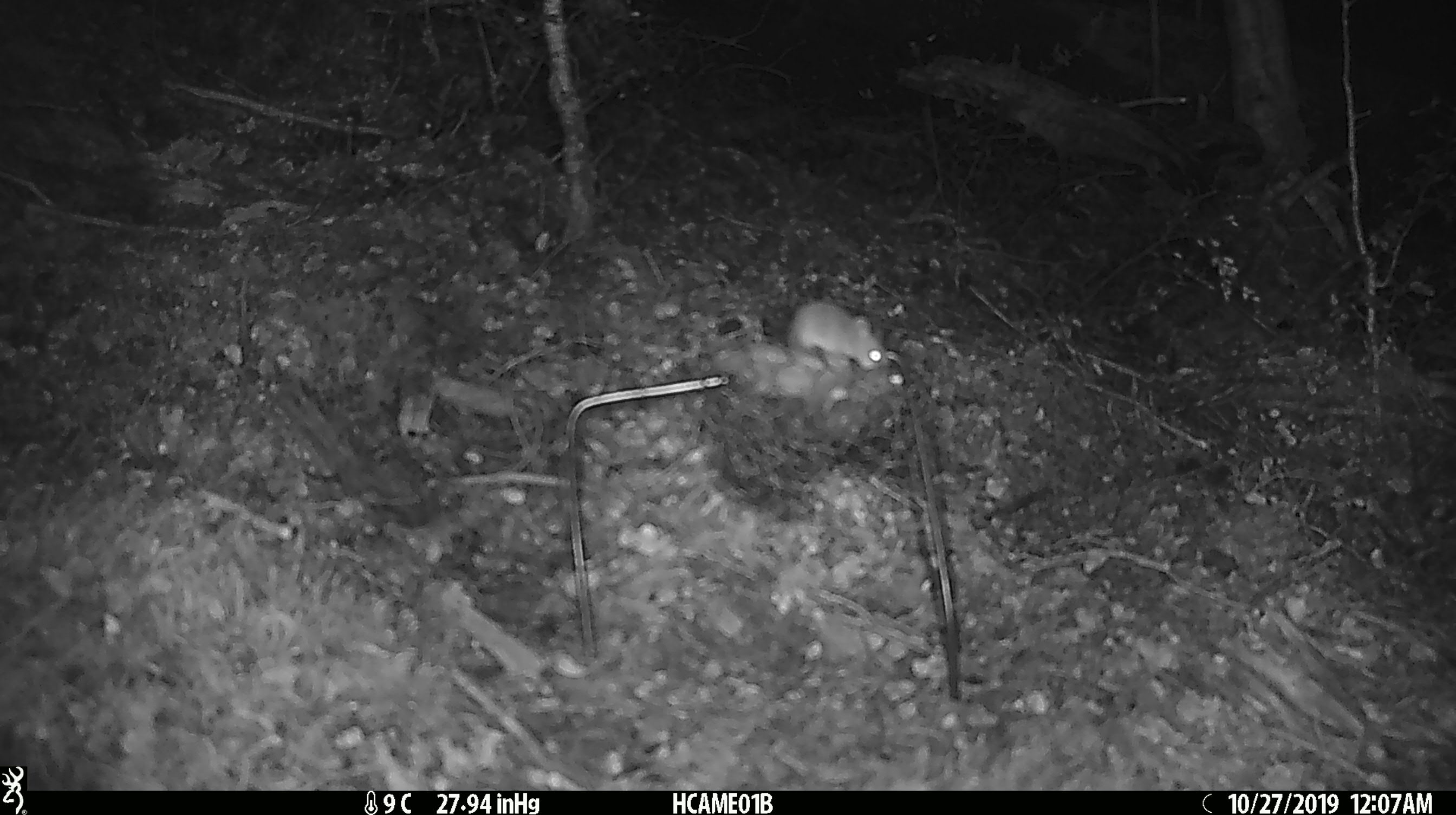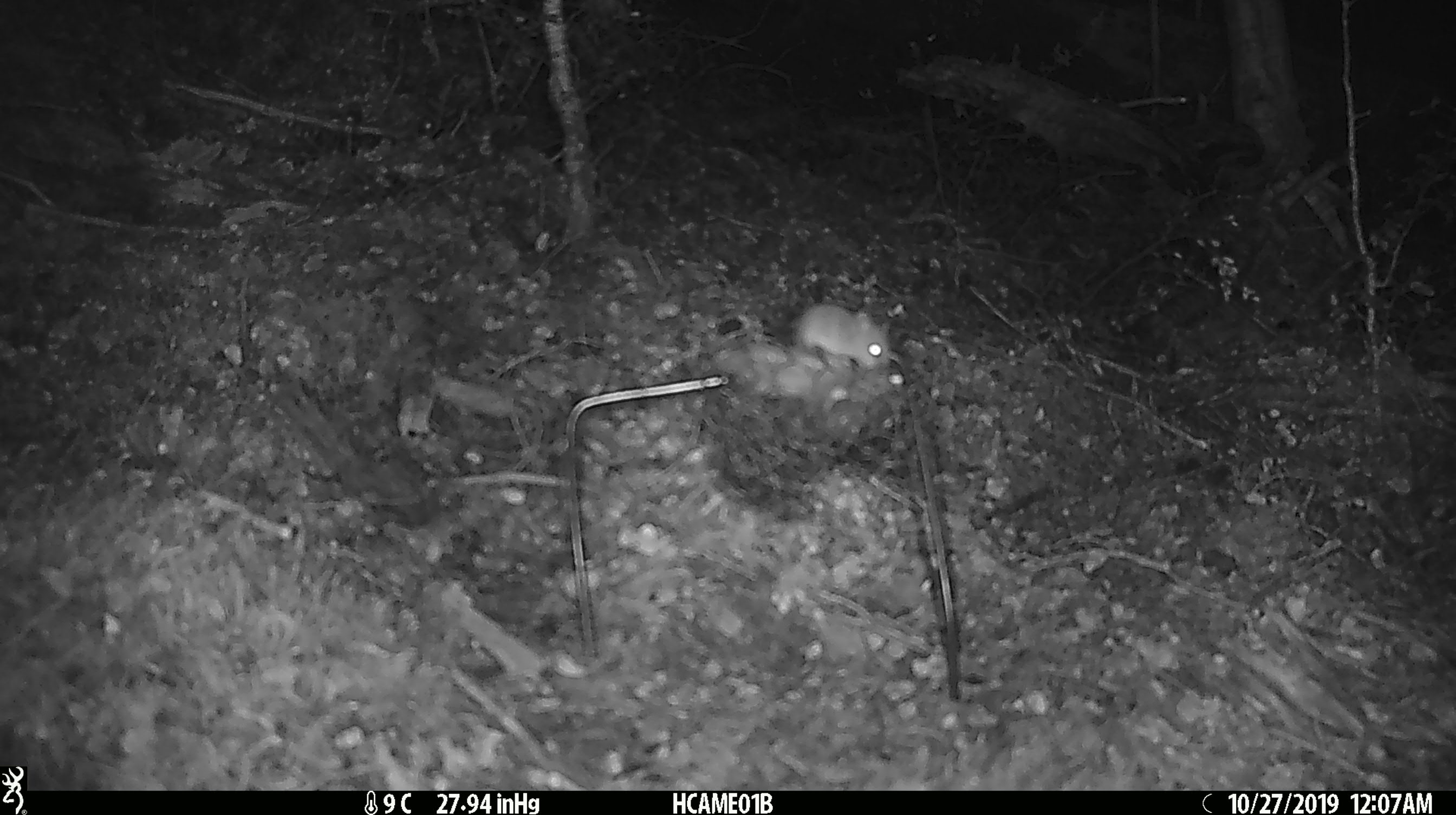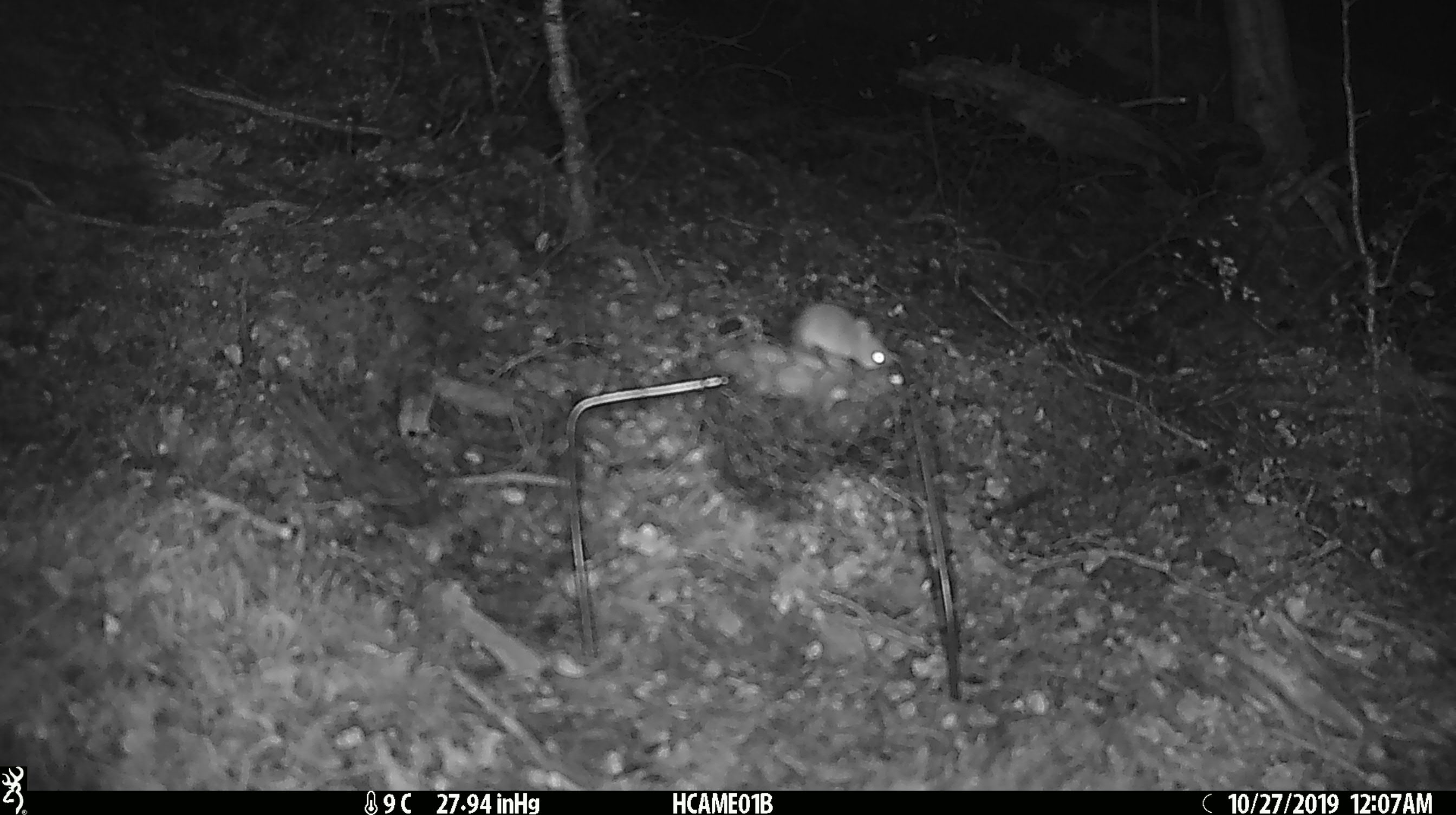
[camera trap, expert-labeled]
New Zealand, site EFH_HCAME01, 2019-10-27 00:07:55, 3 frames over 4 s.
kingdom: Animalia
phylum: Chordata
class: Mammalia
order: Rodentia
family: Muridae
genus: Mus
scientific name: Mus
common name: mouse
Mouse (Mus).